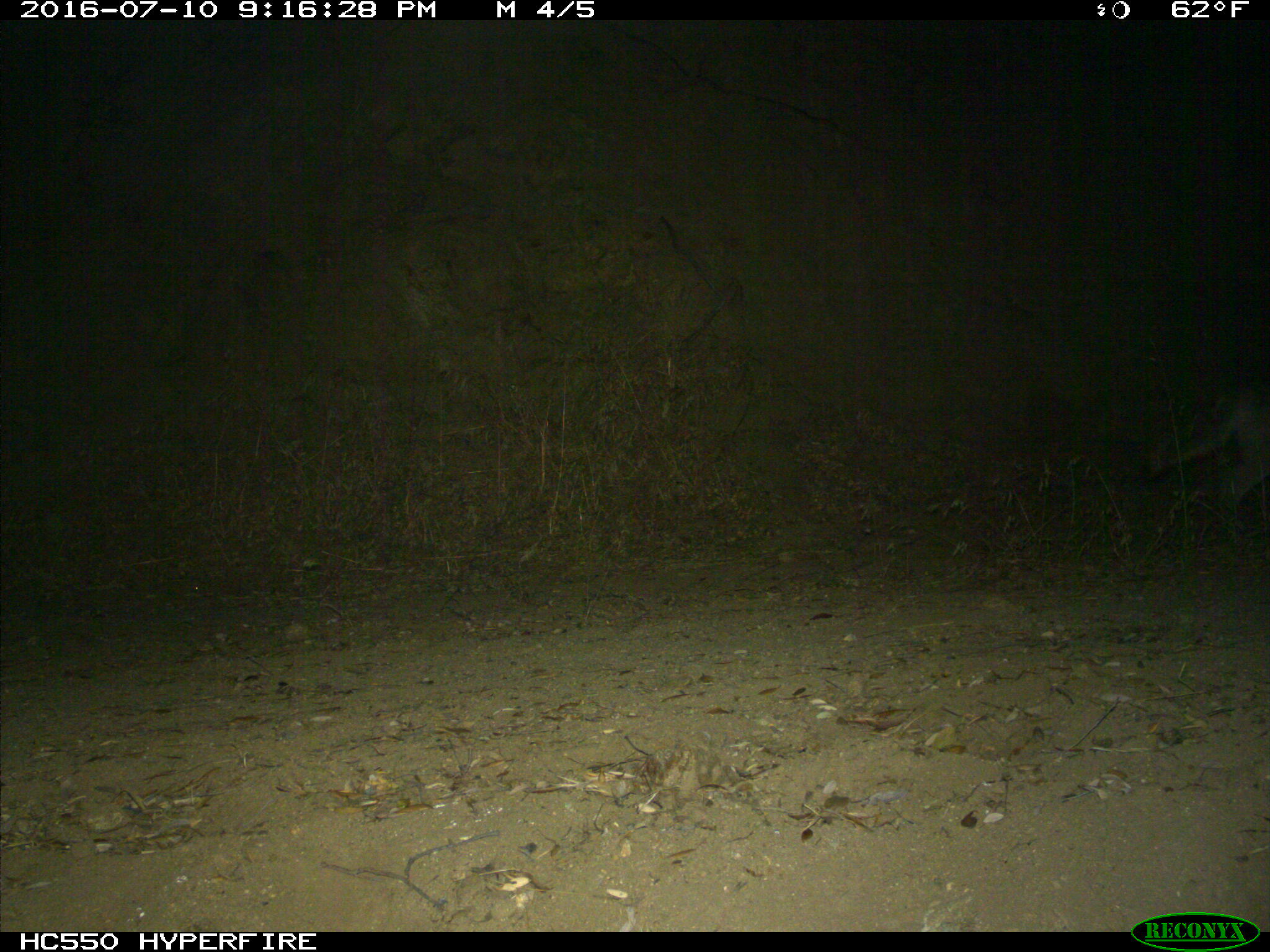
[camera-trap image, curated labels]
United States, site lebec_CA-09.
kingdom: Animalia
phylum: Chordata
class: Mammalia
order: Carnivora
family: Canidae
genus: Canis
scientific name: Canis latrans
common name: coyote